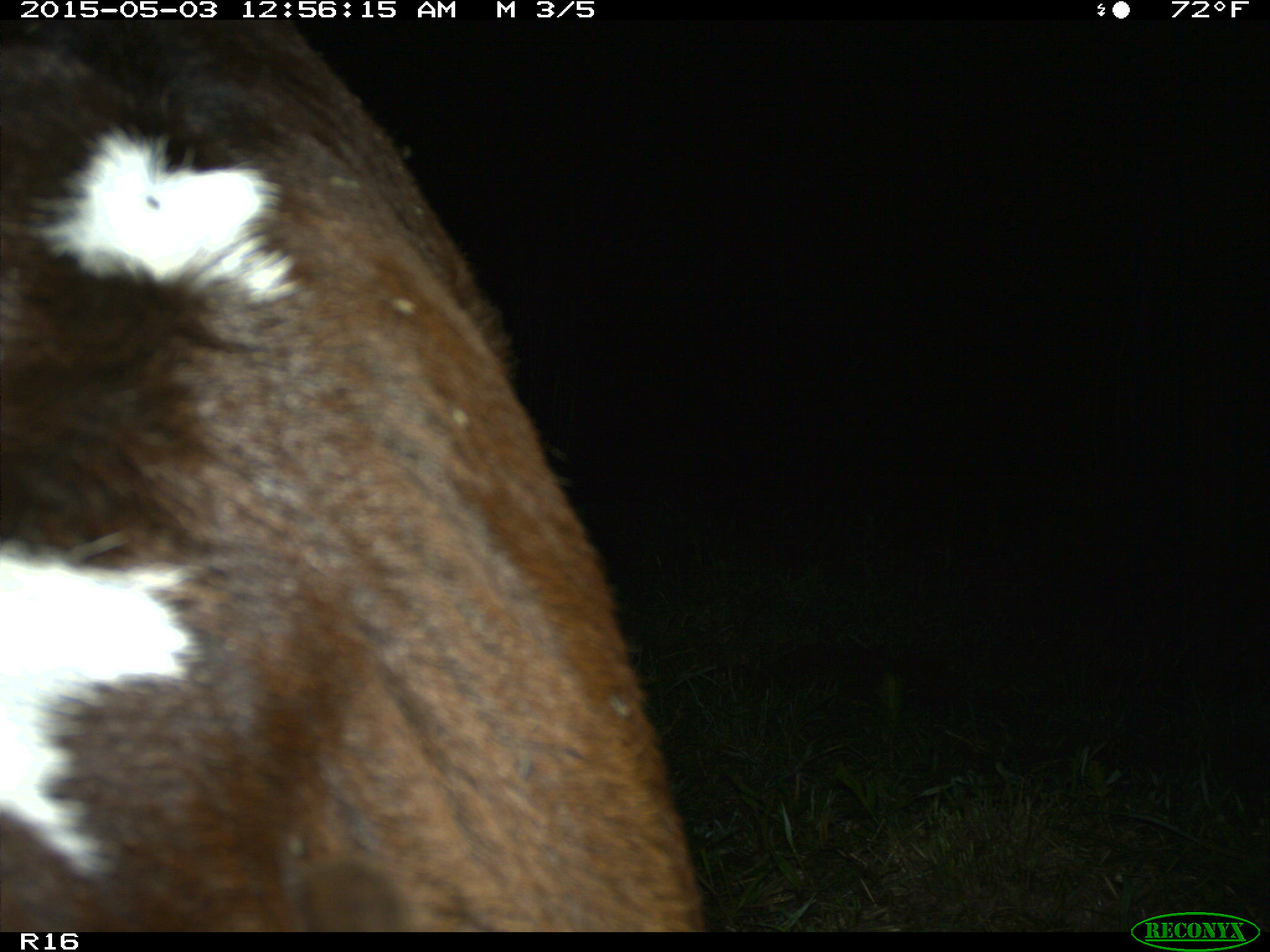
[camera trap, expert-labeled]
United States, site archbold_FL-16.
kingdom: Animalia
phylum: Chordata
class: Mammalia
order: Artiodactyla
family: Bovidae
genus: Bos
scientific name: Bos taurus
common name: domestic cow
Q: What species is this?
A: Bos taurus (domestic cow).